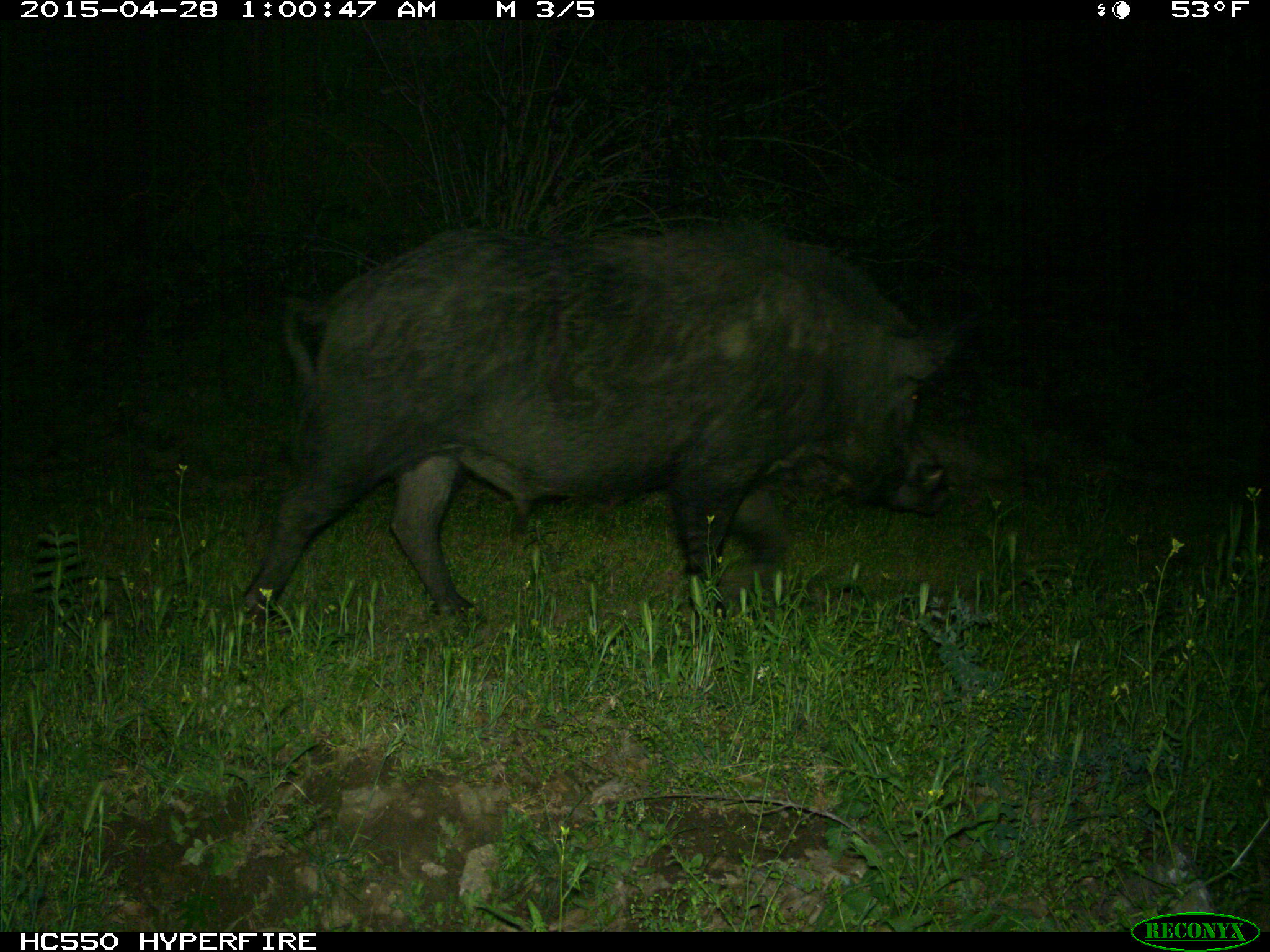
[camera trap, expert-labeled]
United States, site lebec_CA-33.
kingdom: Animalia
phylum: Chordata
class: Mammalia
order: Artiodactyla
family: Suidae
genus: Sus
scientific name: Sus scrofa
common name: wild boar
Sus scrofa (wild boar).